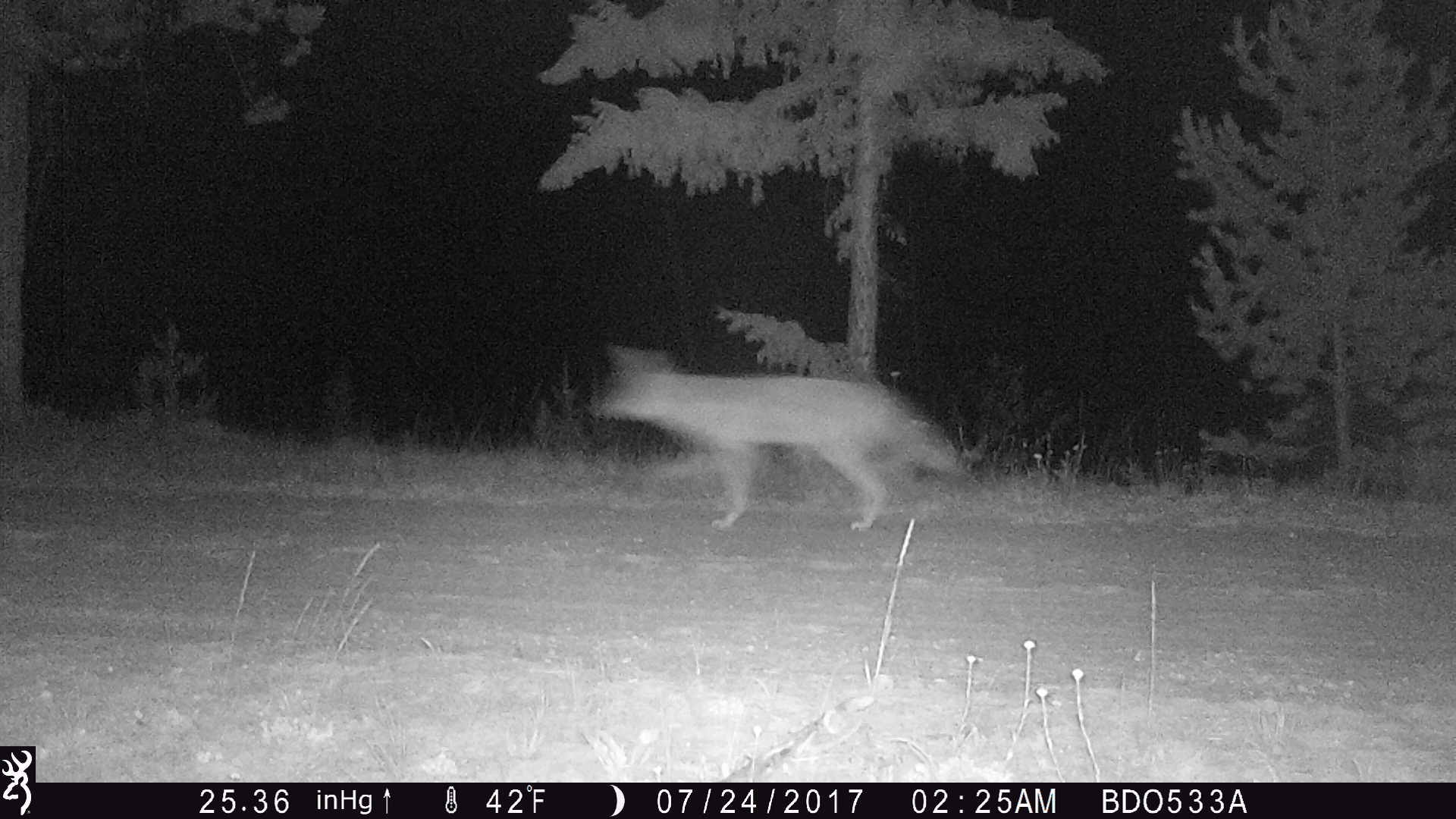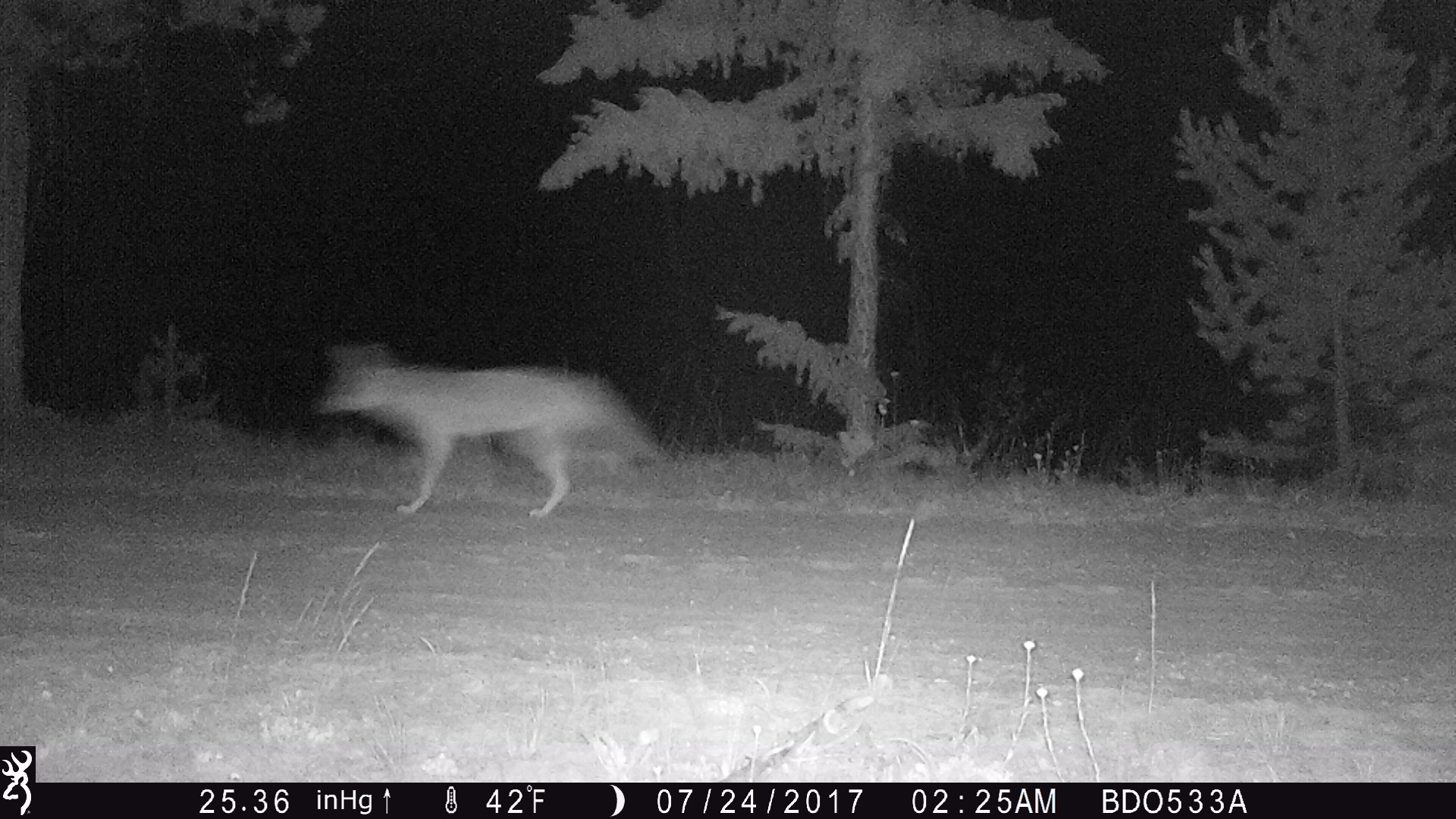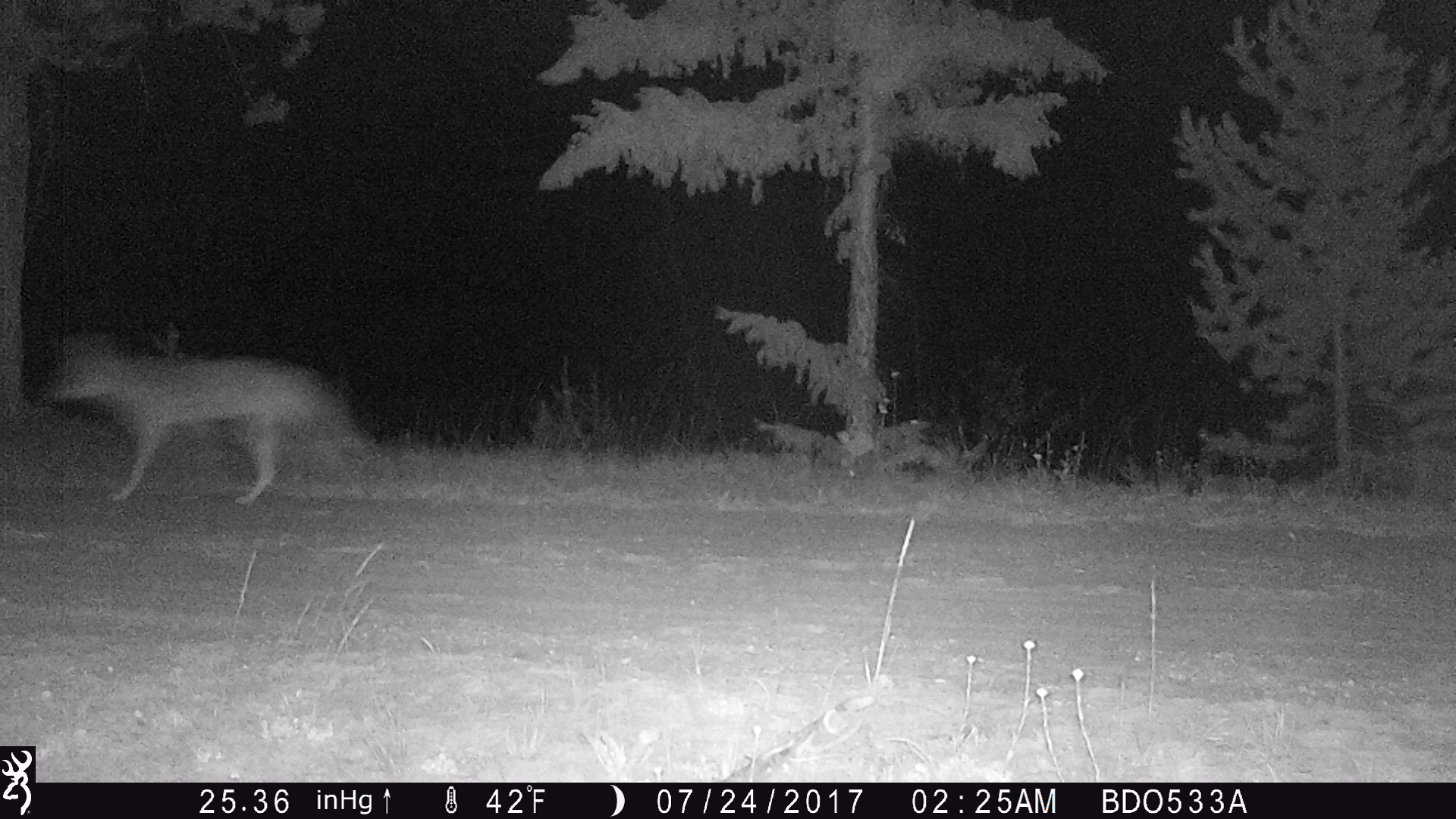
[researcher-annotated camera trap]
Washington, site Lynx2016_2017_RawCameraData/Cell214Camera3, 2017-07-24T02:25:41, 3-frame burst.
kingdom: Animalia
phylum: Chordata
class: Mammalia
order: Carnivora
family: Canidae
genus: Canis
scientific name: Canis latrans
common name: coyote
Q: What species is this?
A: Canis latrans (coyote).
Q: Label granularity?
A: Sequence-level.